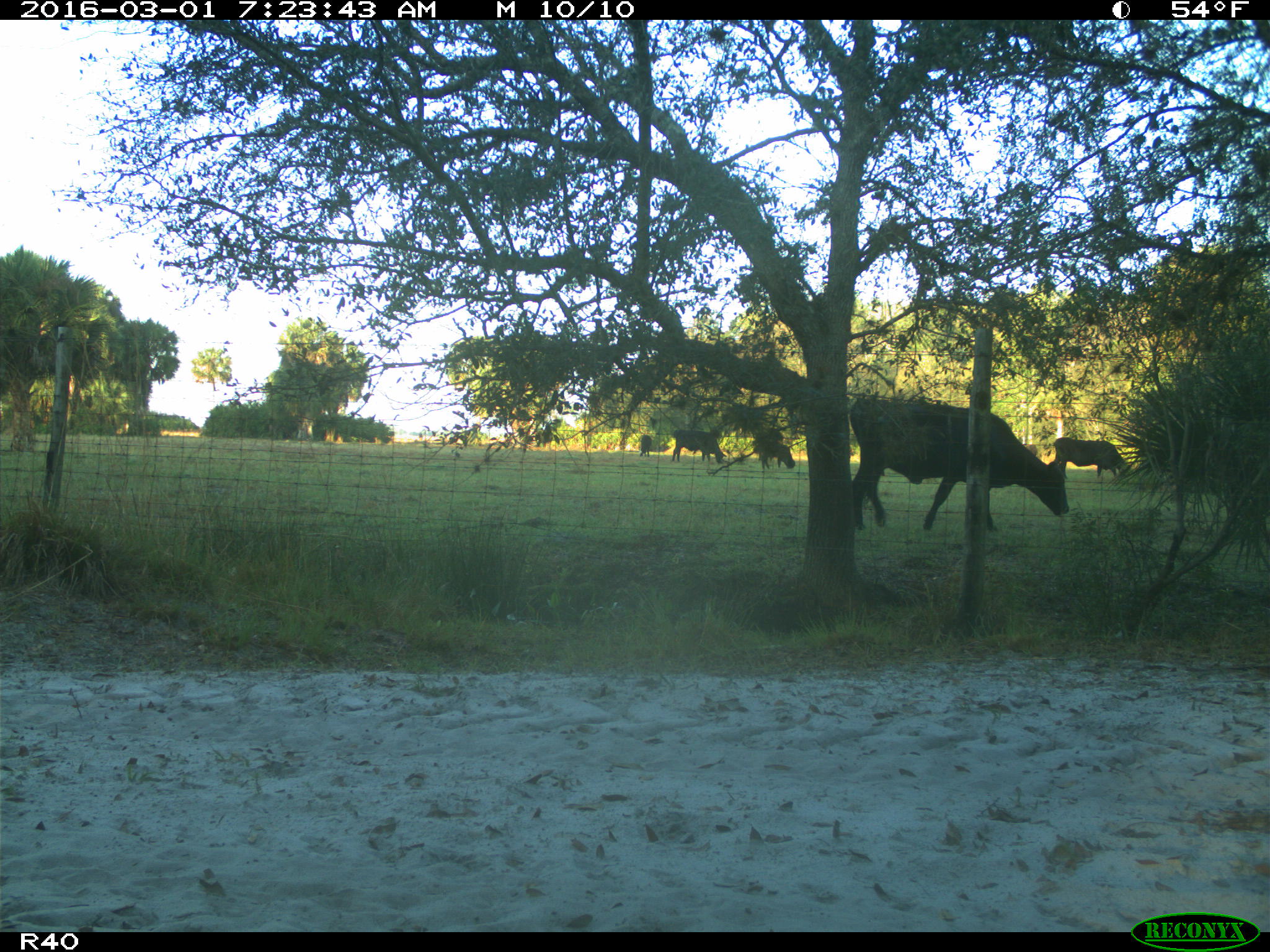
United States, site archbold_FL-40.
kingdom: Animalia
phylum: Chordata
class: Mammalia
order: Artiodactyla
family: Bovidae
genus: Bos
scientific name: Bos taurus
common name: domestic cow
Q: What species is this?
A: Bos taurus (domestic cow).